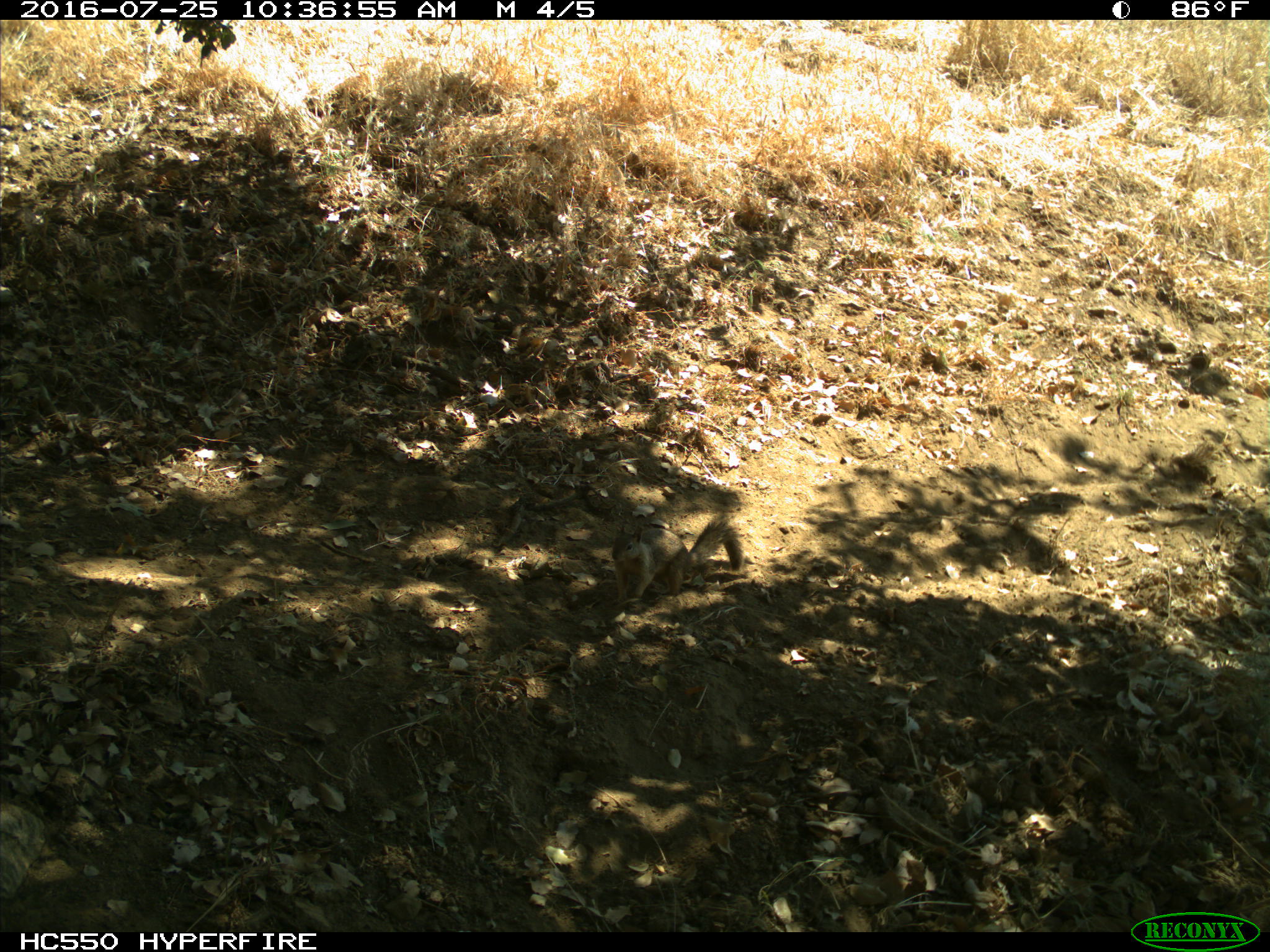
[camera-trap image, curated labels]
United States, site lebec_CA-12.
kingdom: Animalia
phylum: Chordata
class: Mammalia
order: Rodentia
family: Sciuridae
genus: Otospermophilus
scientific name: Otospermophilus beecheyi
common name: california ground squirrel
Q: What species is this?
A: Otospermophilus beecheyi (california ground squirrel).